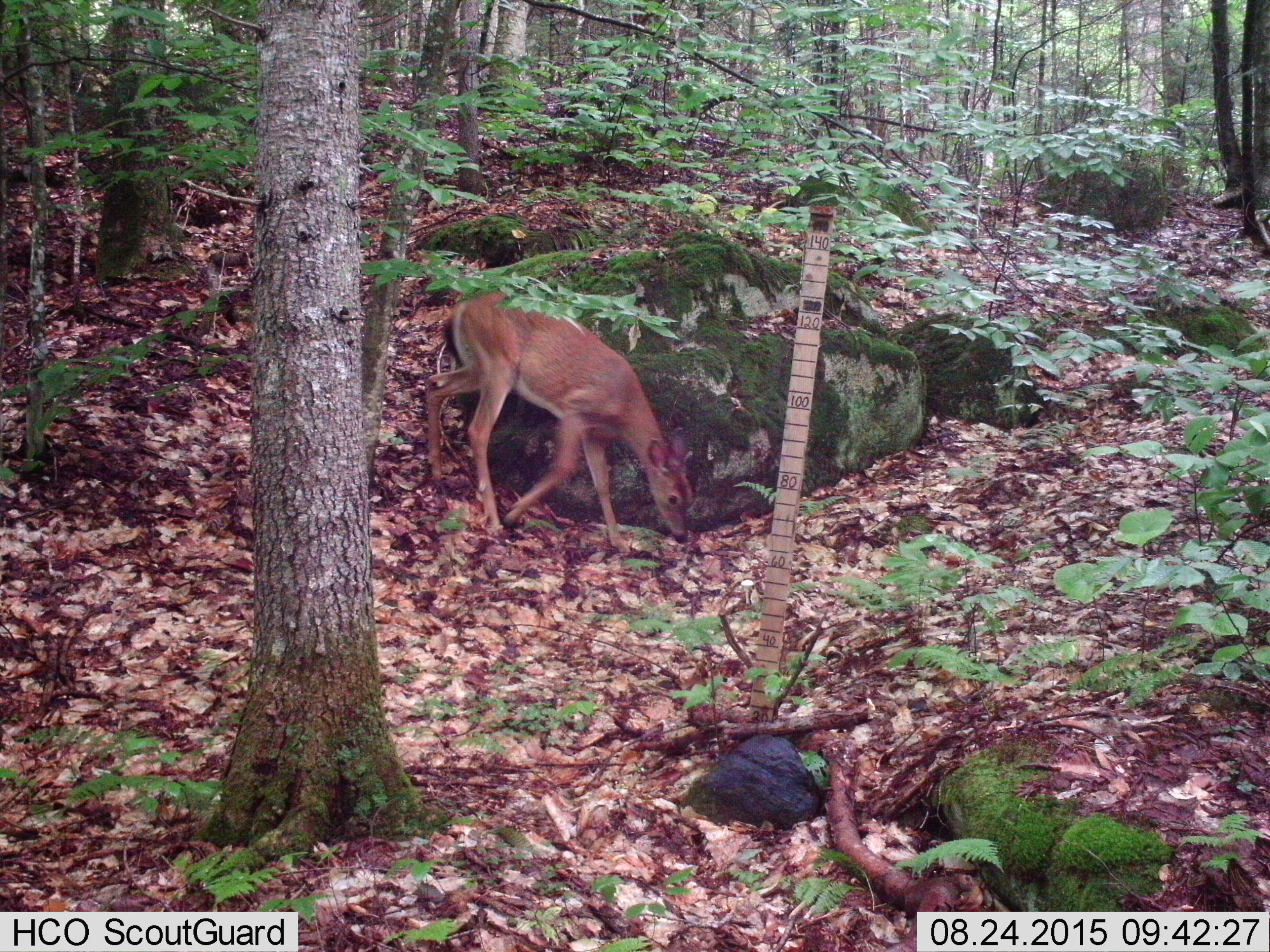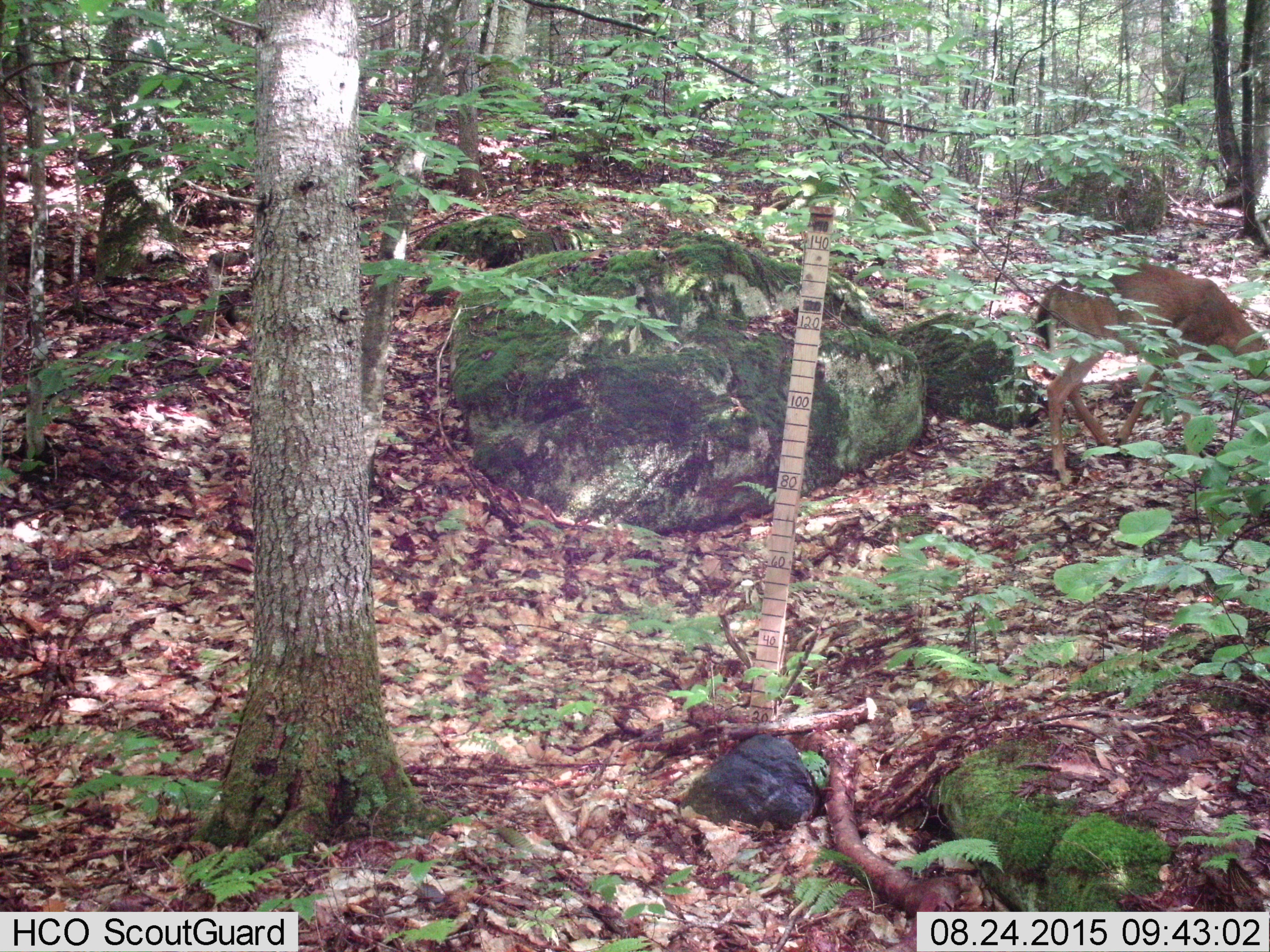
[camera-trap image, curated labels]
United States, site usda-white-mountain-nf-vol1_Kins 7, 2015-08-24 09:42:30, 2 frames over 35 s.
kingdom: Animalia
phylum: Chordata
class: Mammalia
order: Artiodactyla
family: Cervidae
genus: Odocoileus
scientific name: Odocoileus virginianus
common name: white-tailed deer